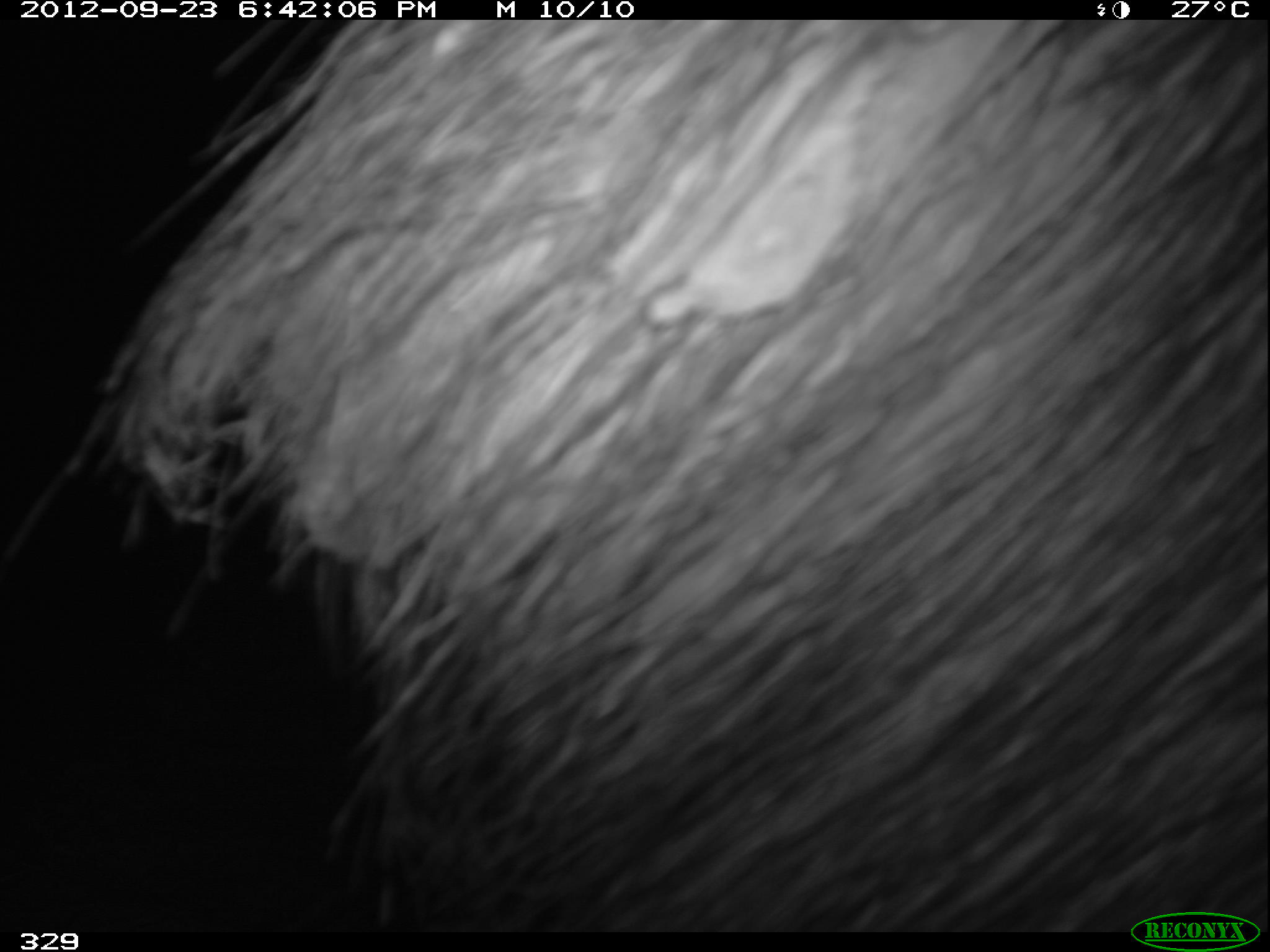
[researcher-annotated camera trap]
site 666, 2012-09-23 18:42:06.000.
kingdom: Animalia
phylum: Chordata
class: Mammalia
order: Artiodactyla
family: Tayassuidae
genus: Tayassu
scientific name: Tayassu pecari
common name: white-lipped peccary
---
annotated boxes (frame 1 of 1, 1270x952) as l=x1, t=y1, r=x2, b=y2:
tayassu pecari: l=0, t=16, r=1267, b=930